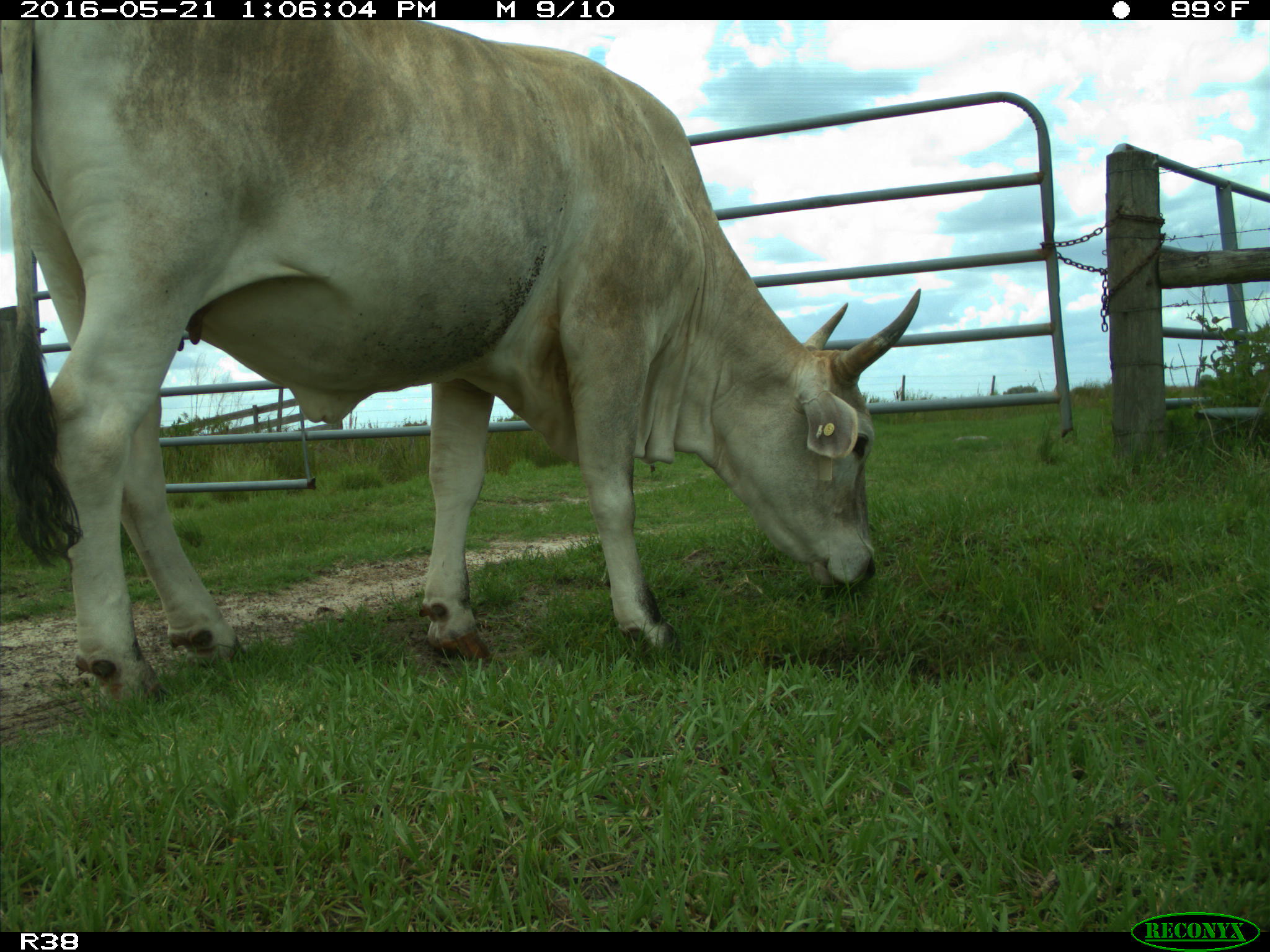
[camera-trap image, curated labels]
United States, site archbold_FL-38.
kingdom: Animalia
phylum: Chordata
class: Mammalia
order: Artiodactyla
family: Bovidae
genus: Bos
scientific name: Bos taurus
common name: domestic cow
Bos taurus (domestic cow).